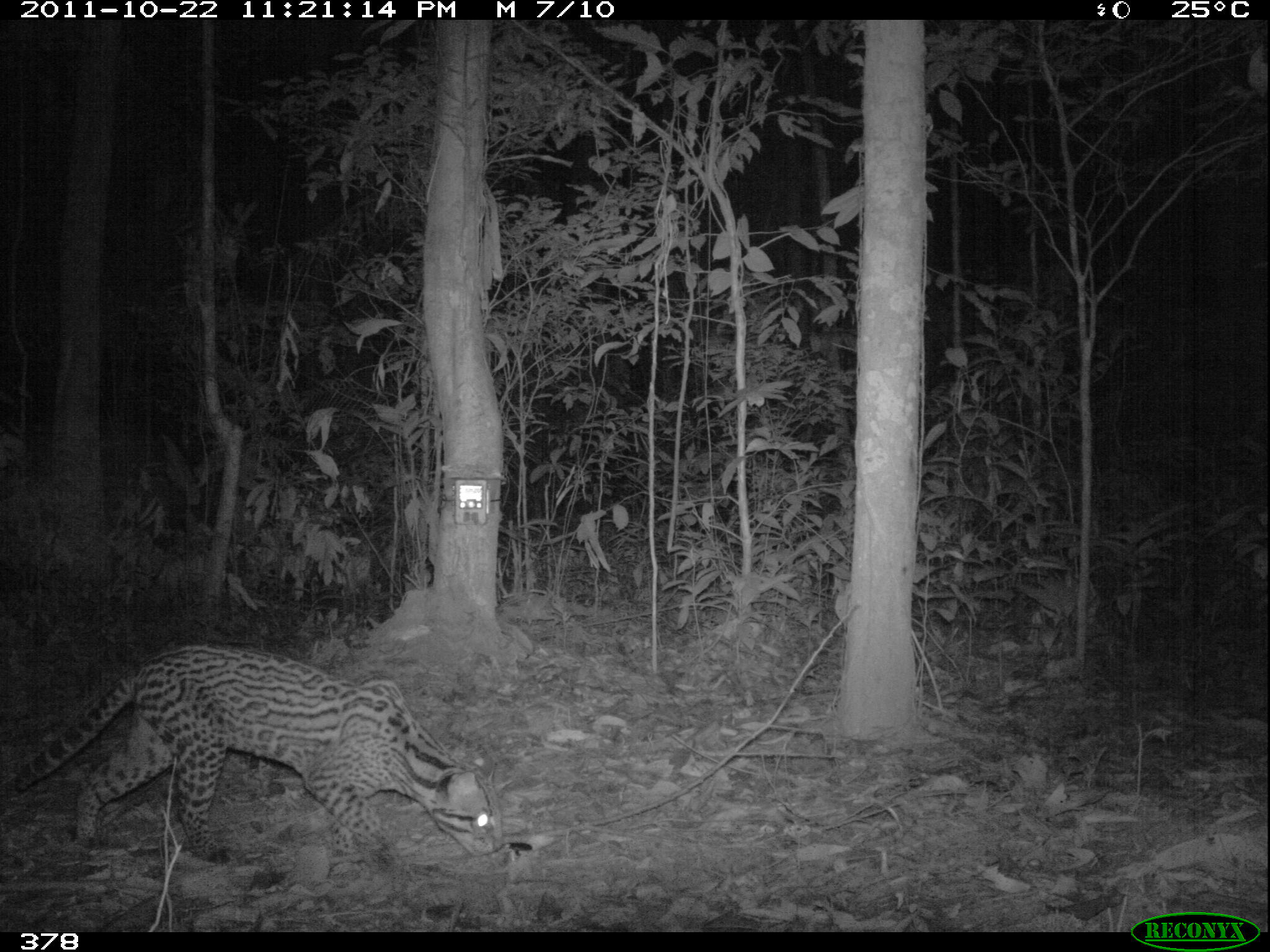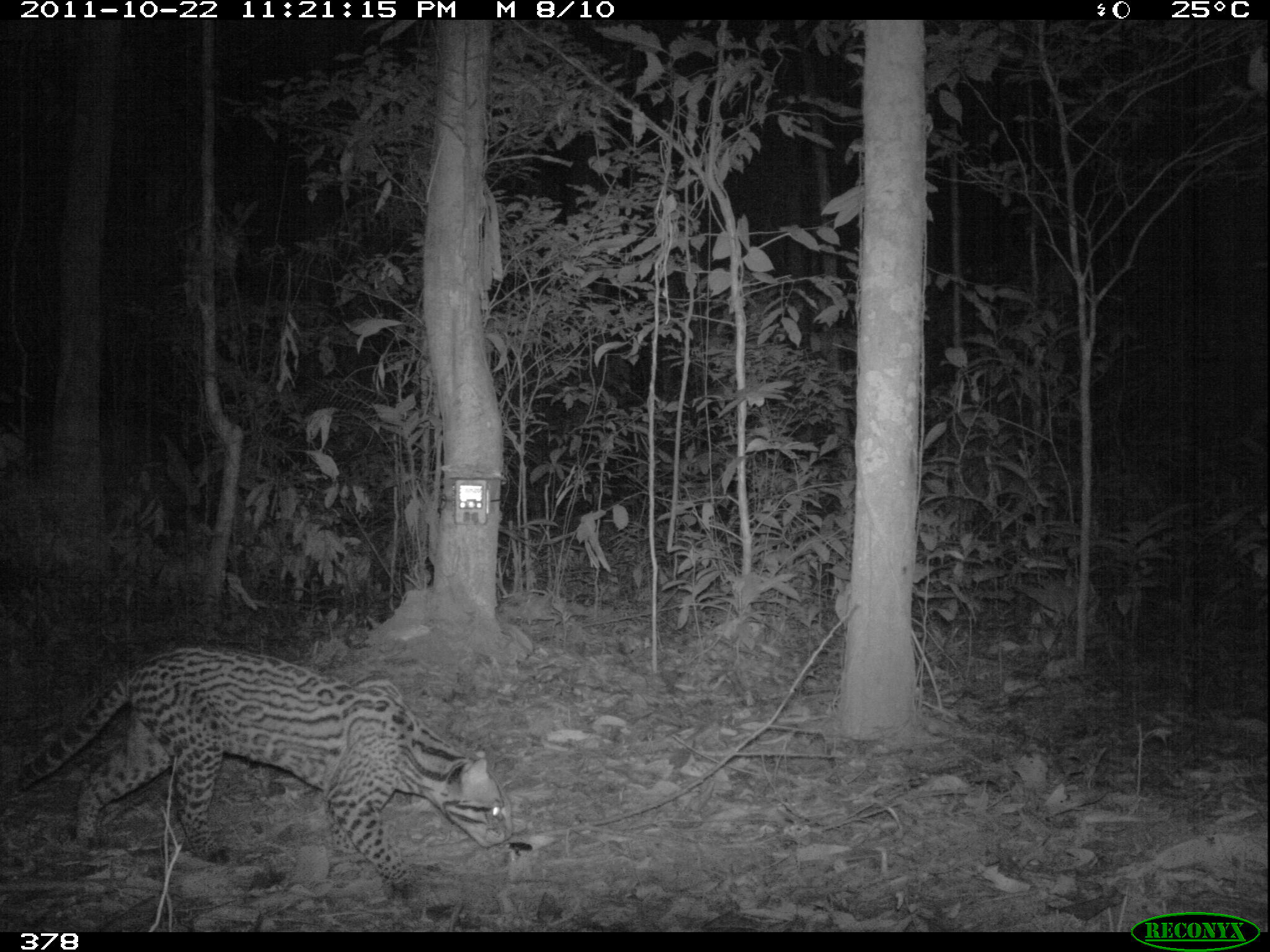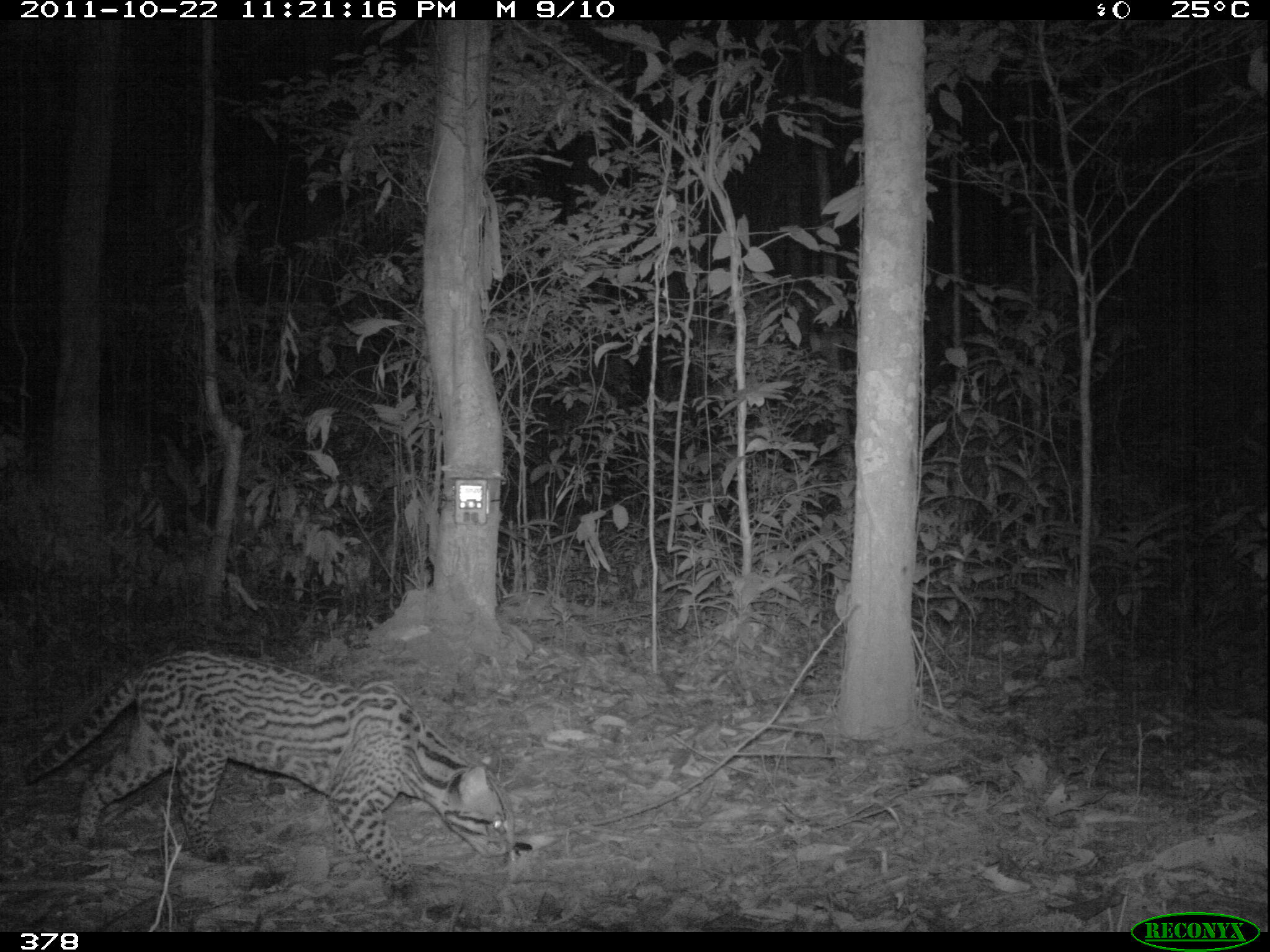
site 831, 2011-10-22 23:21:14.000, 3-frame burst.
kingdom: Animalia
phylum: Chordata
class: Mammalia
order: Carnivora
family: Felidae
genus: Leopardus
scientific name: Leopardus pardalis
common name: ocelot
Leopardus pardalis (ocelot).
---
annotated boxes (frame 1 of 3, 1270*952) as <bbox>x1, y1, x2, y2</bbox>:
leopardus pardalis: <bbox>11, 644, 498, 868</bbox>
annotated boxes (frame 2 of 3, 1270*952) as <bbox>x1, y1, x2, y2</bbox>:
leopardus pardalis: <bbox>13, 643, 513, 893</bbox>